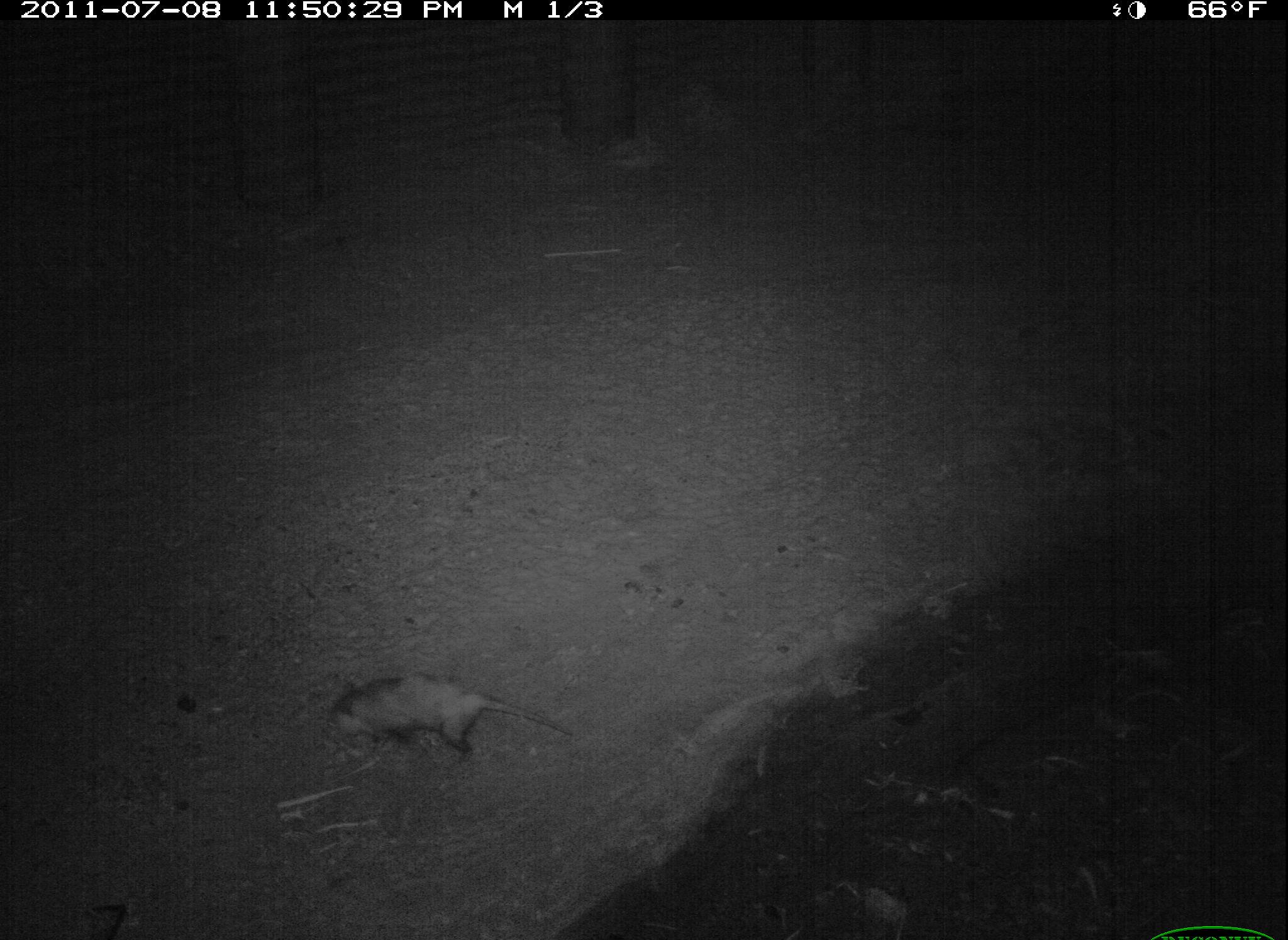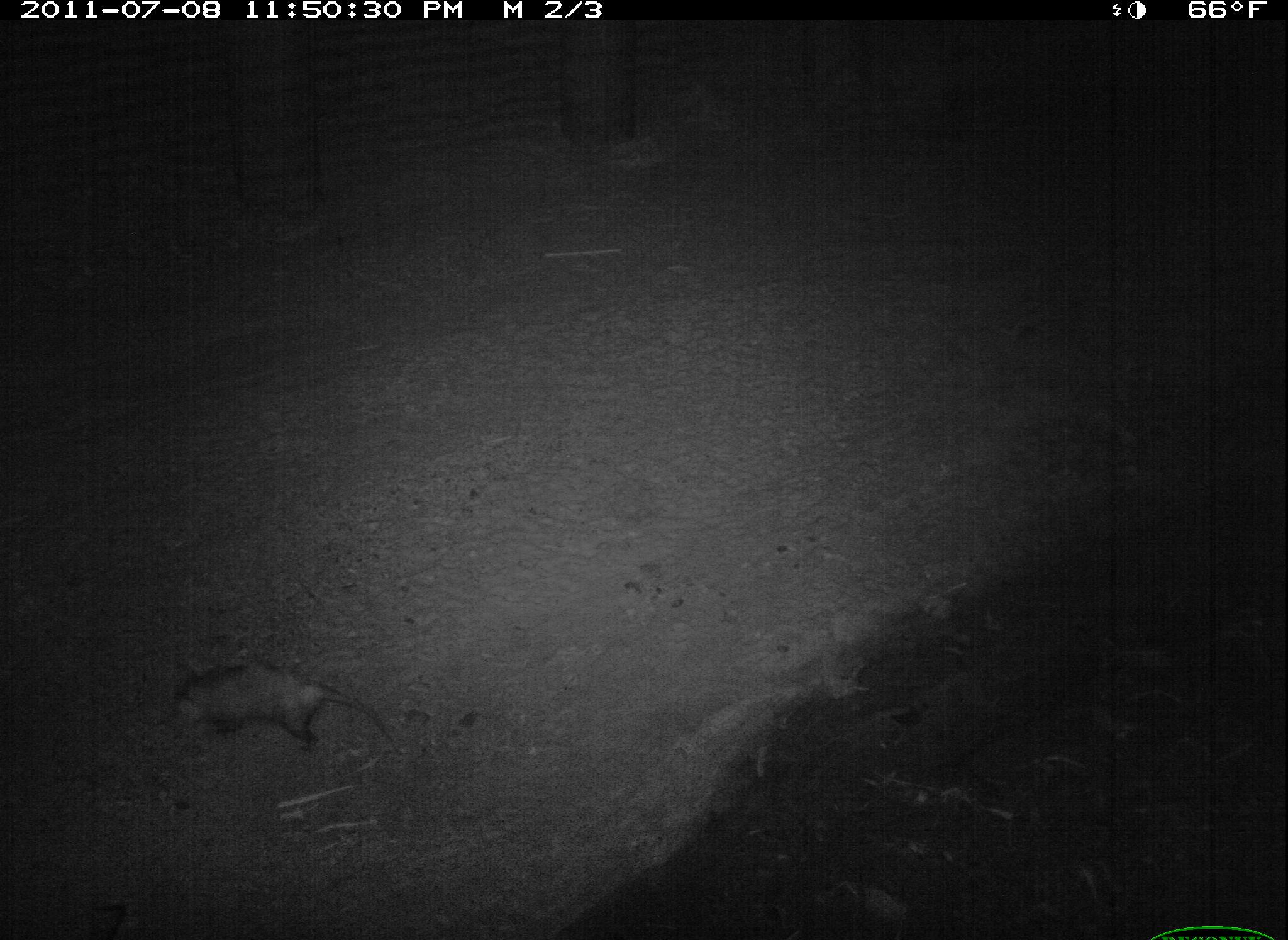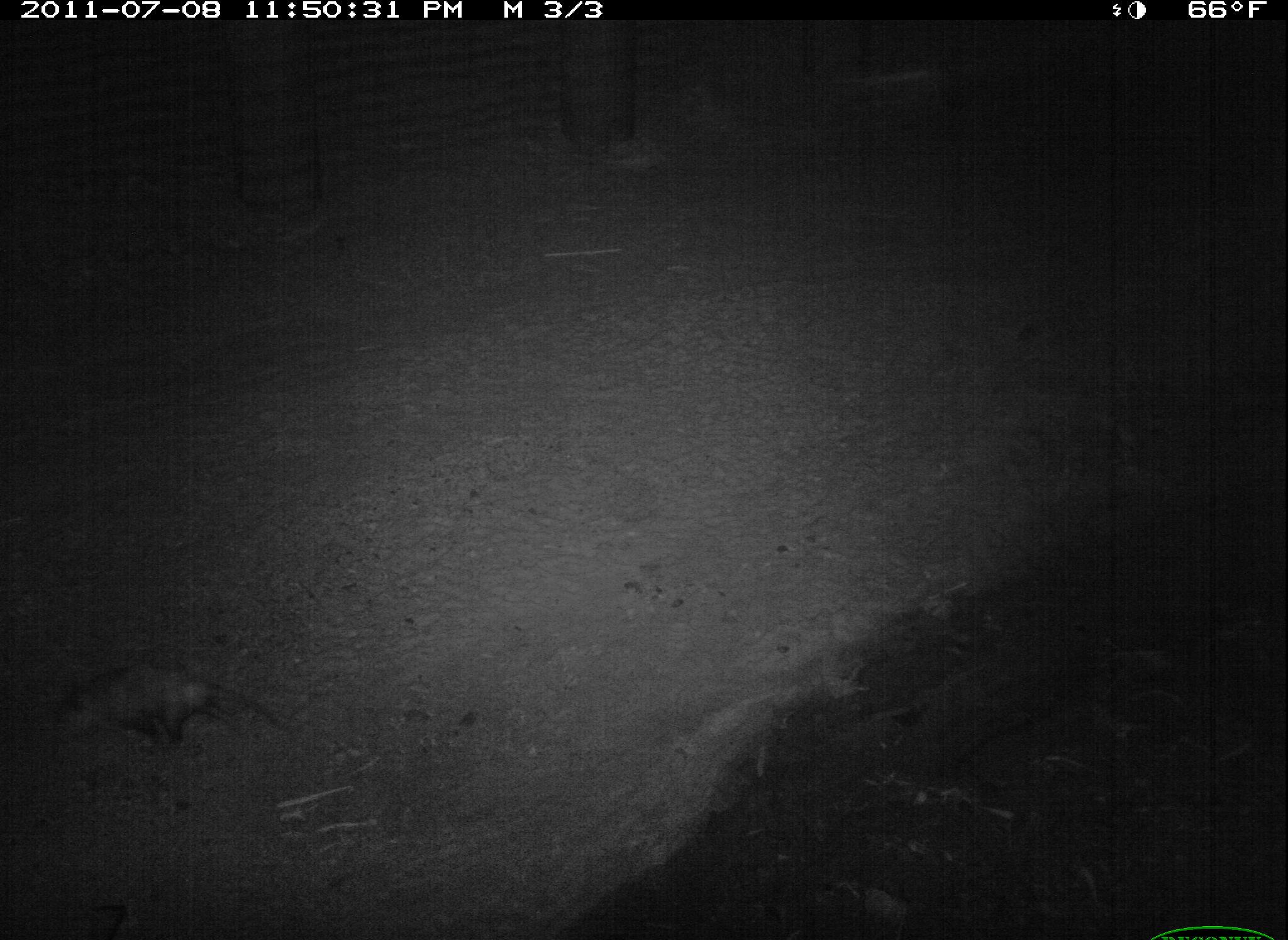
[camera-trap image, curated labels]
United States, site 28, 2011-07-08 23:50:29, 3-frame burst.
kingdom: Animalia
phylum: Chordata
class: Mammalia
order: Didelphimorphia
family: Didelphidae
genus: Didelphis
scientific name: Didelphis virginiana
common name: virginia opossum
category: opossum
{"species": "opossum (virginia opossum) (Didelphis virginiana)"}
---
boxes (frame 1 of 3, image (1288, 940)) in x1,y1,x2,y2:
opossum: 317,652,596,780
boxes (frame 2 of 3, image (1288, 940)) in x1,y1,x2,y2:
opossum: 161,656,407,768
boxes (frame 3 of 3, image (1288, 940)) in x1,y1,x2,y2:
opossum: 47,641,293,763